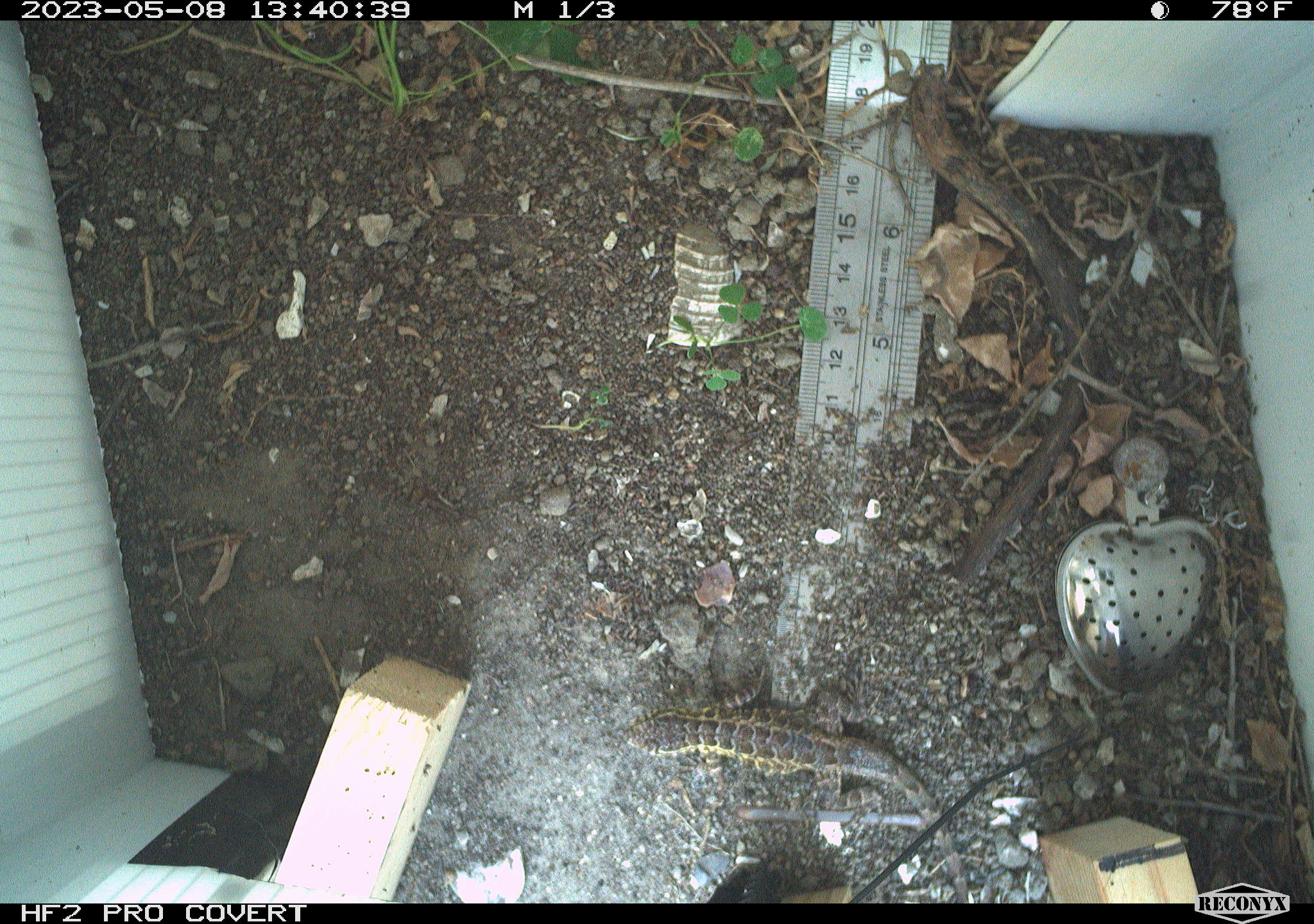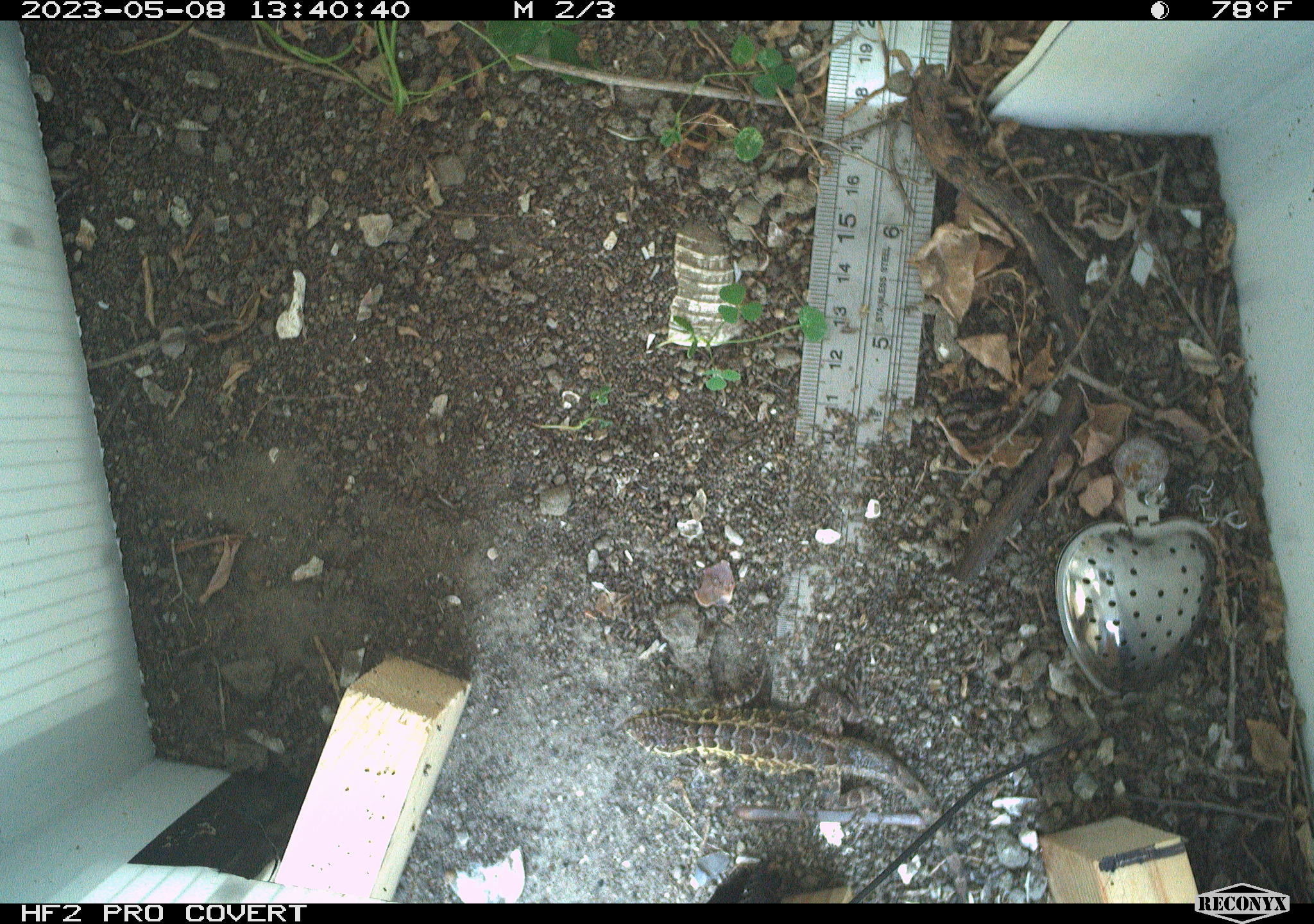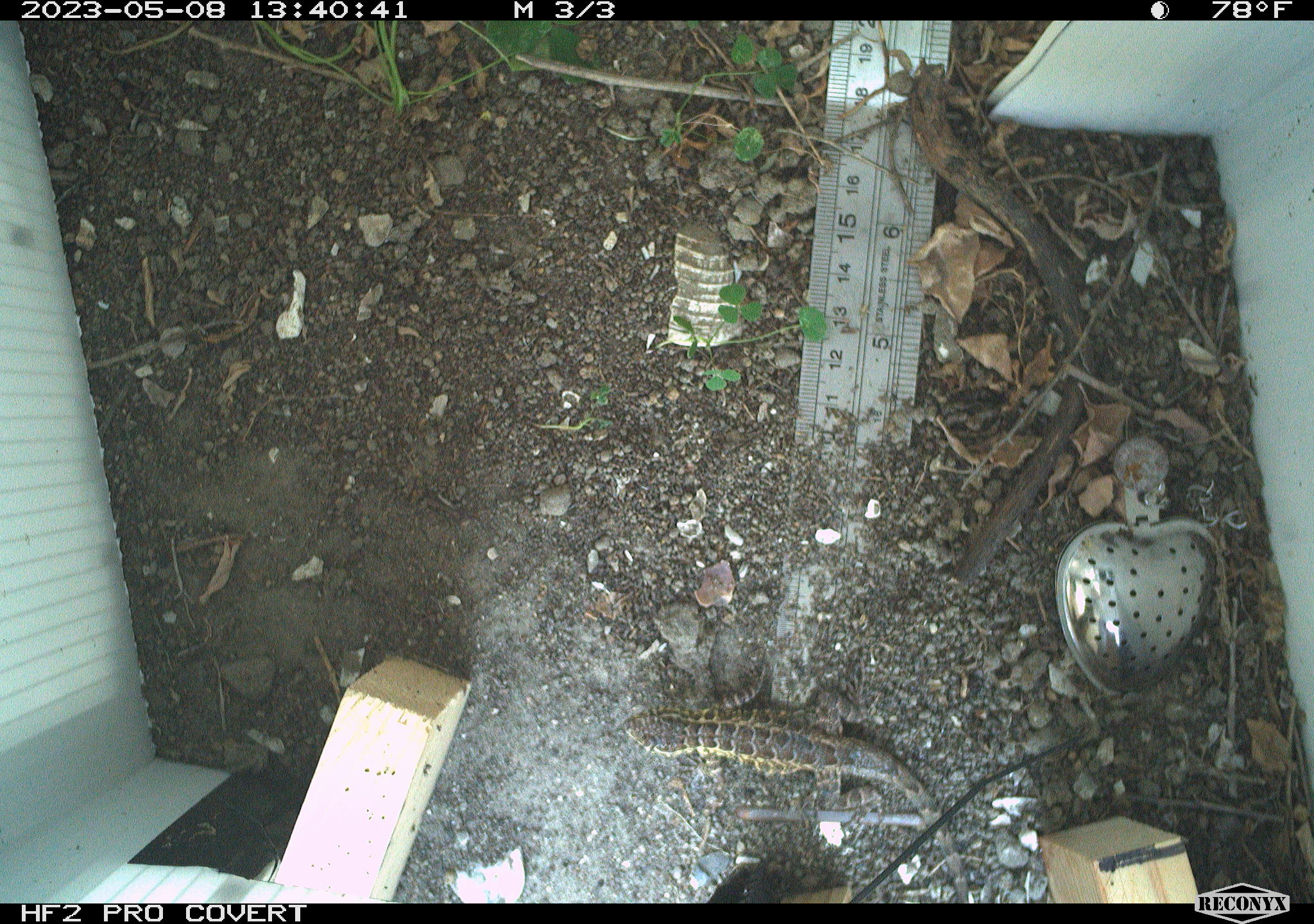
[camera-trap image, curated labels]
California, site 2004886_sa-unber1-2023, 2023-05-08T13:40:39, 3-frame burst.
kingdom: Animalia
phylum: Chordata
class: Reptilia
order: Squamata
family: Phrynosomatidae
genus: Sceloporus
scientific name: Sceloporus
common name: spiny lizards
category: sceloporus species